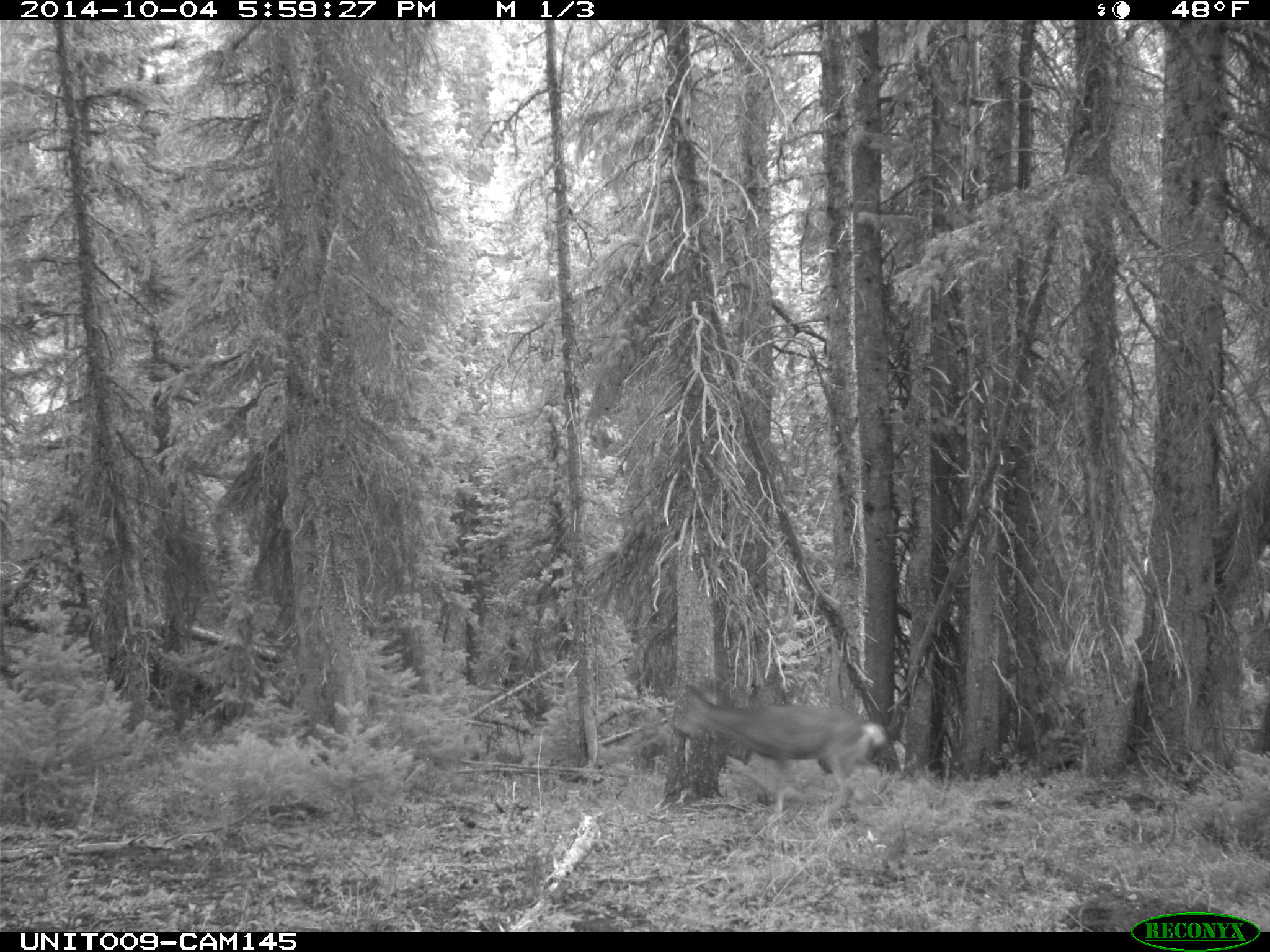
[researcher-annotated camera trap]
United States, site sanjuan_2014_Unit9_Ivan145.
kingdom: Animalia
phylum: Chordata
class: Mammalia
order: Artiodactyla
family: Cervidae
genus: Odocoileus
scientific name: Odocoileus hemionus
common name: mule deer